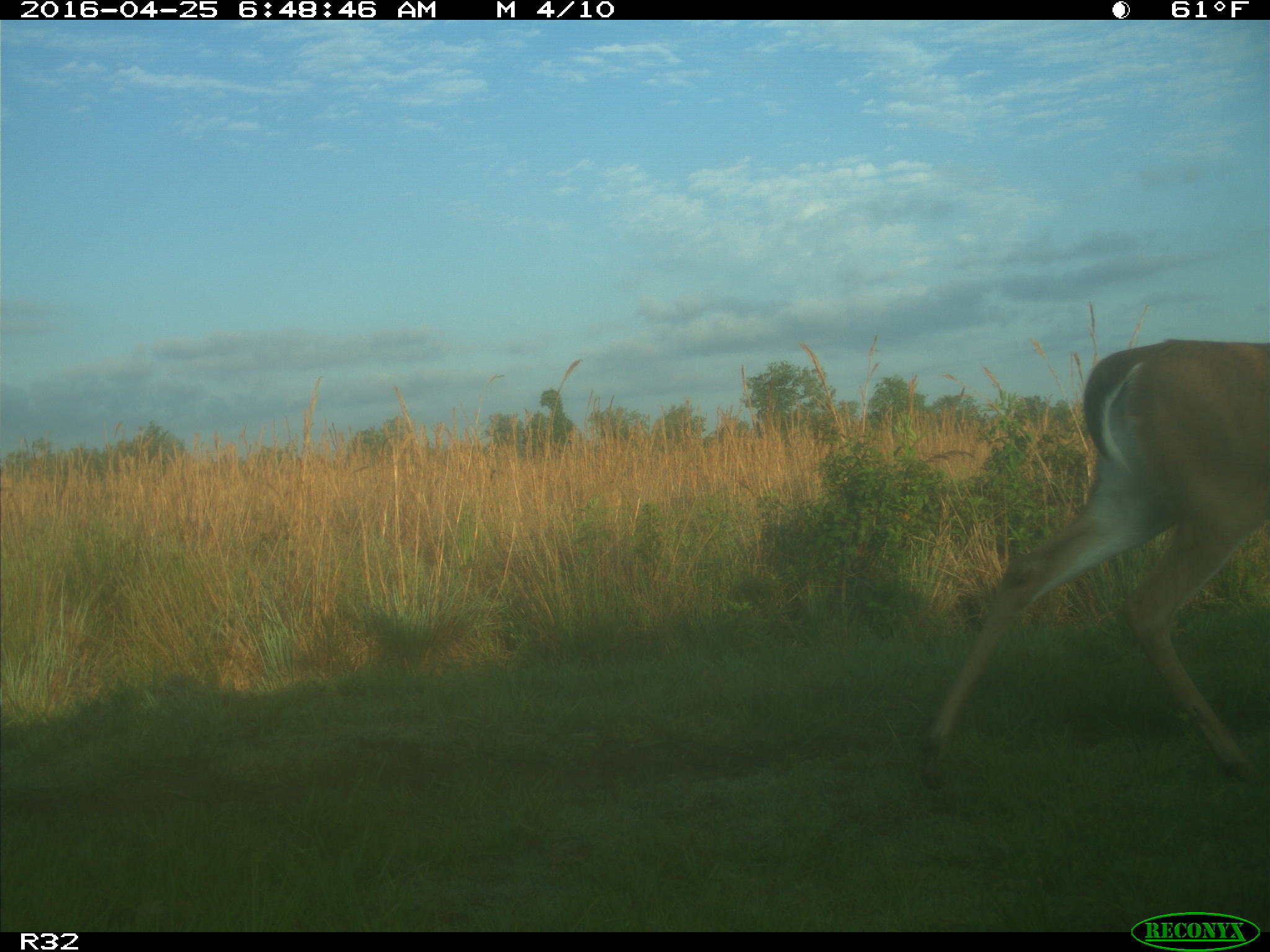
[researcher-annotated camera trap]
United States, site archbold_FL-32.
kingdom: Animalia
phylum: Chordata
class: Mammalia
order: Artiodactyla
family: Cervidae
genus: Odocoileus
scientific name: Odocoileus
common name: deer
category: unidentified deer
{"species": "unidentified deer (deer) (Odocoileus)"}